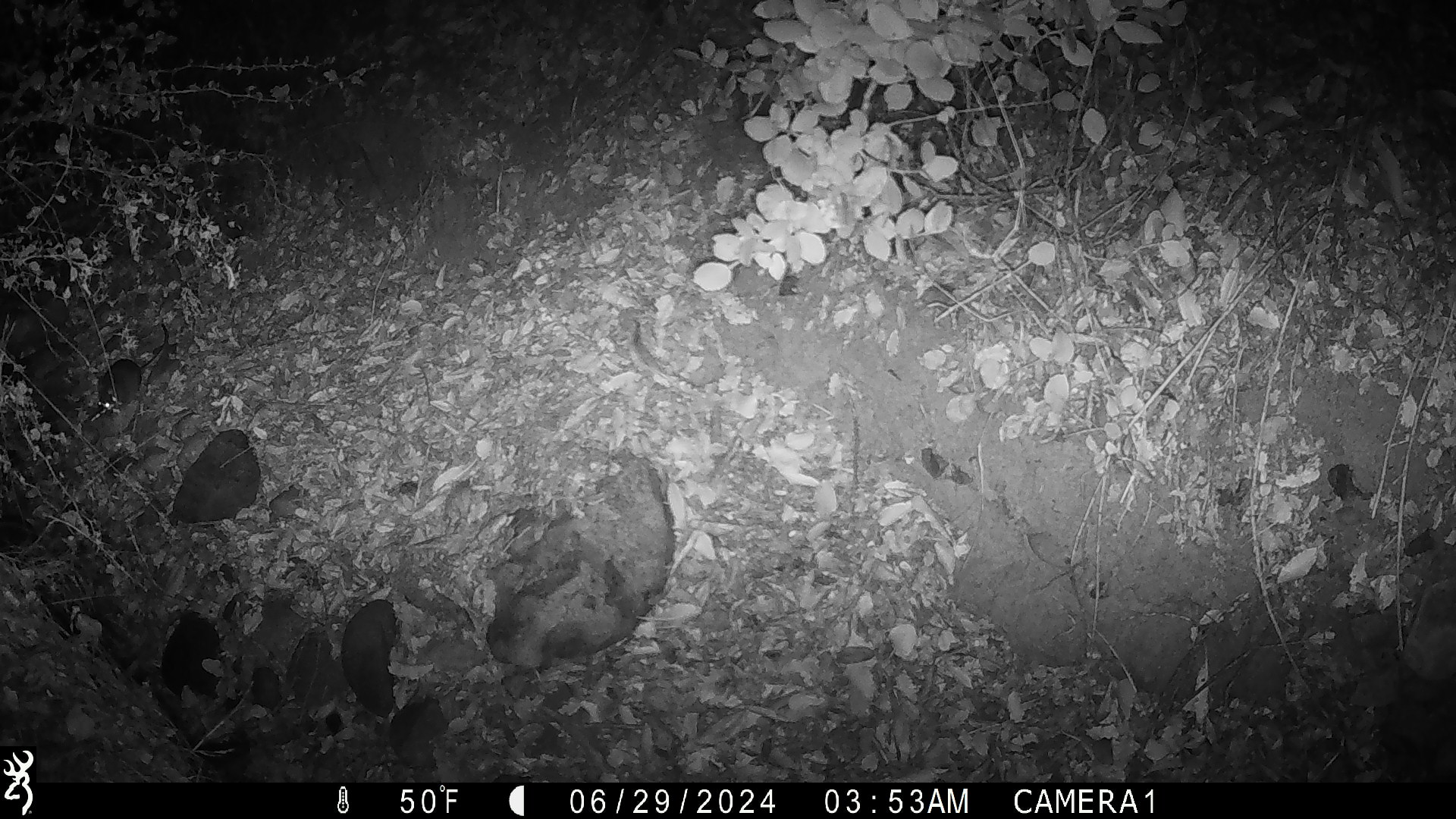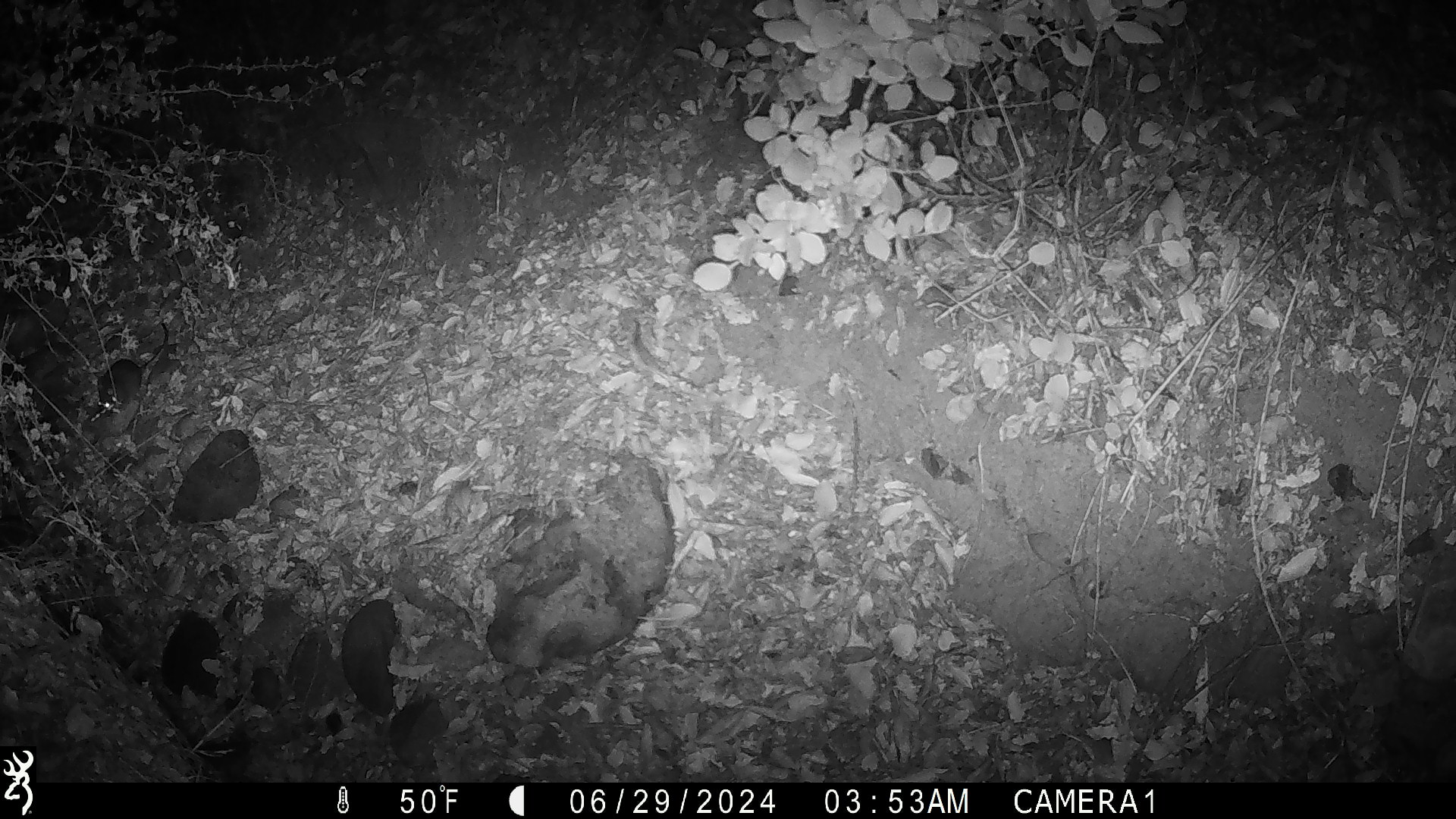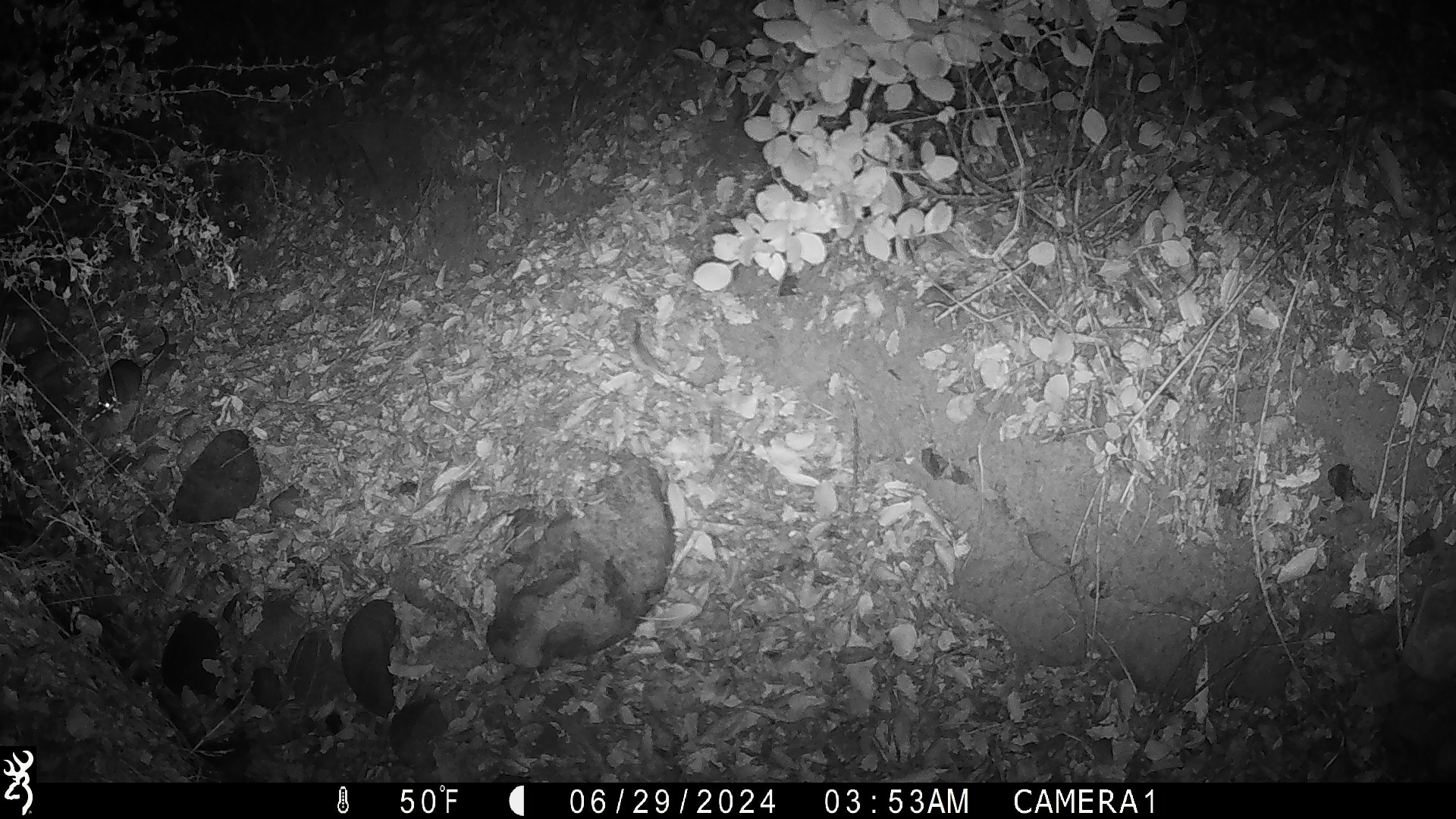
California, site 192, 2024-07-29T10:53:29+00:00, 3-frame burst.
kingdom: Animalia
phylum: Chordata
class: Mammalia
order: Rodentia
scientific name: Rodentia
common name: mouse or rat